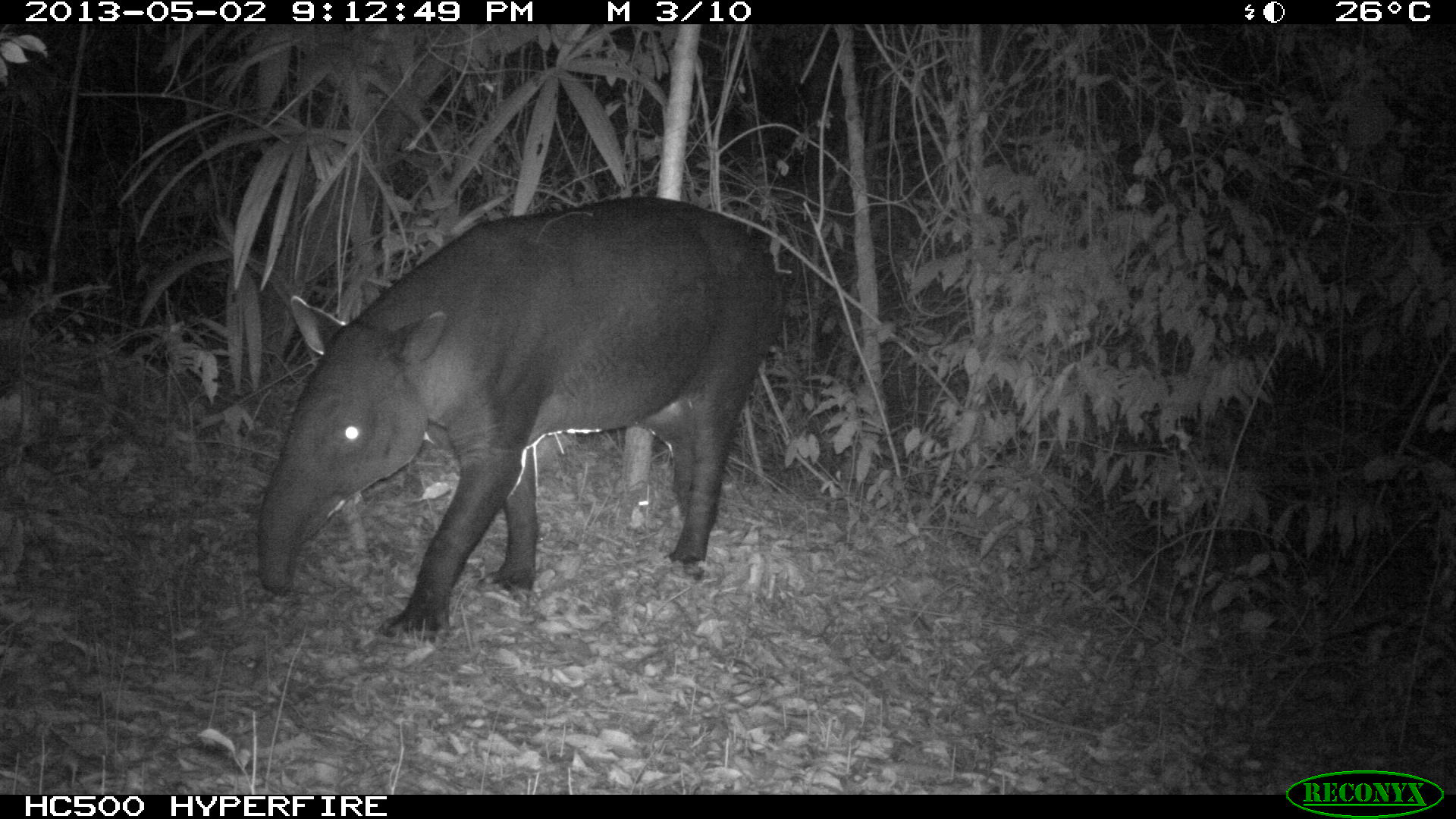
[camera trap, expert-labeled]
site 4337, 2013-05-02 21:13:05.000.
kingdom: Animalia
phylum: Chordata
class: Mammalia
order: Perissodactyla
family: Tapiridae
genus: Tapirus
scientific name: Tapirus bairdii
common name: baird's tapir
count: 1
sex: male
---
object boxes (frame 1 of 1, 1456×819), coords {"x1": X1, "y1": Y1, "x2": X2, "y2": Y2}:
tapirus bairdii: {"x1": 253, "y1": 194, "x2": 785, "y2": 640}